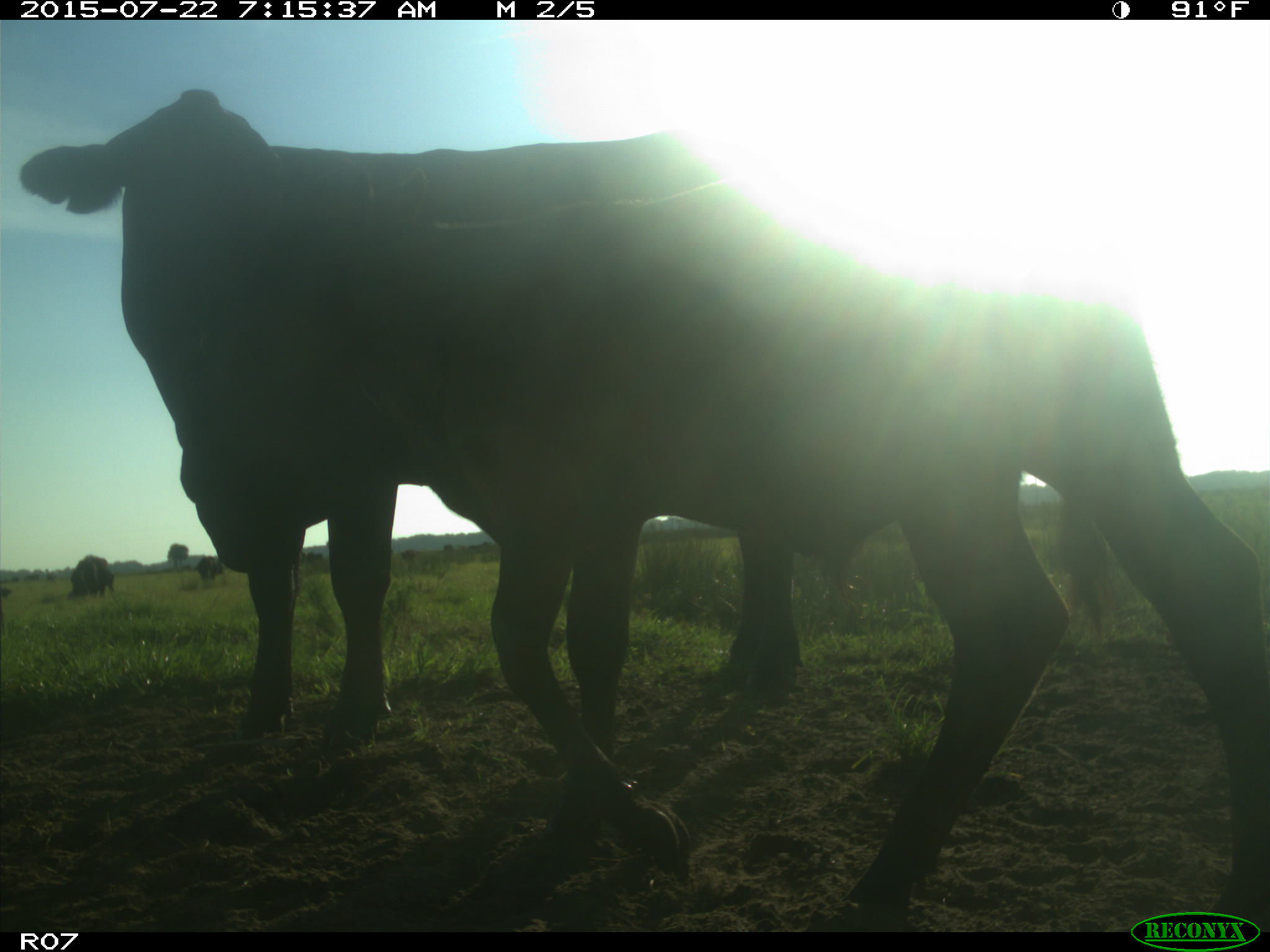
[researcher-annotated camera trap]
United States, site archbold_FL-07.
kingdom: Animalia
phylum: Chordata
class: Mammalia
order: Carnivora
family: Felidae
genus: Lynx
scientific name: Lynx rufus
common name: bobcat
Lynx rufus (bobcat).